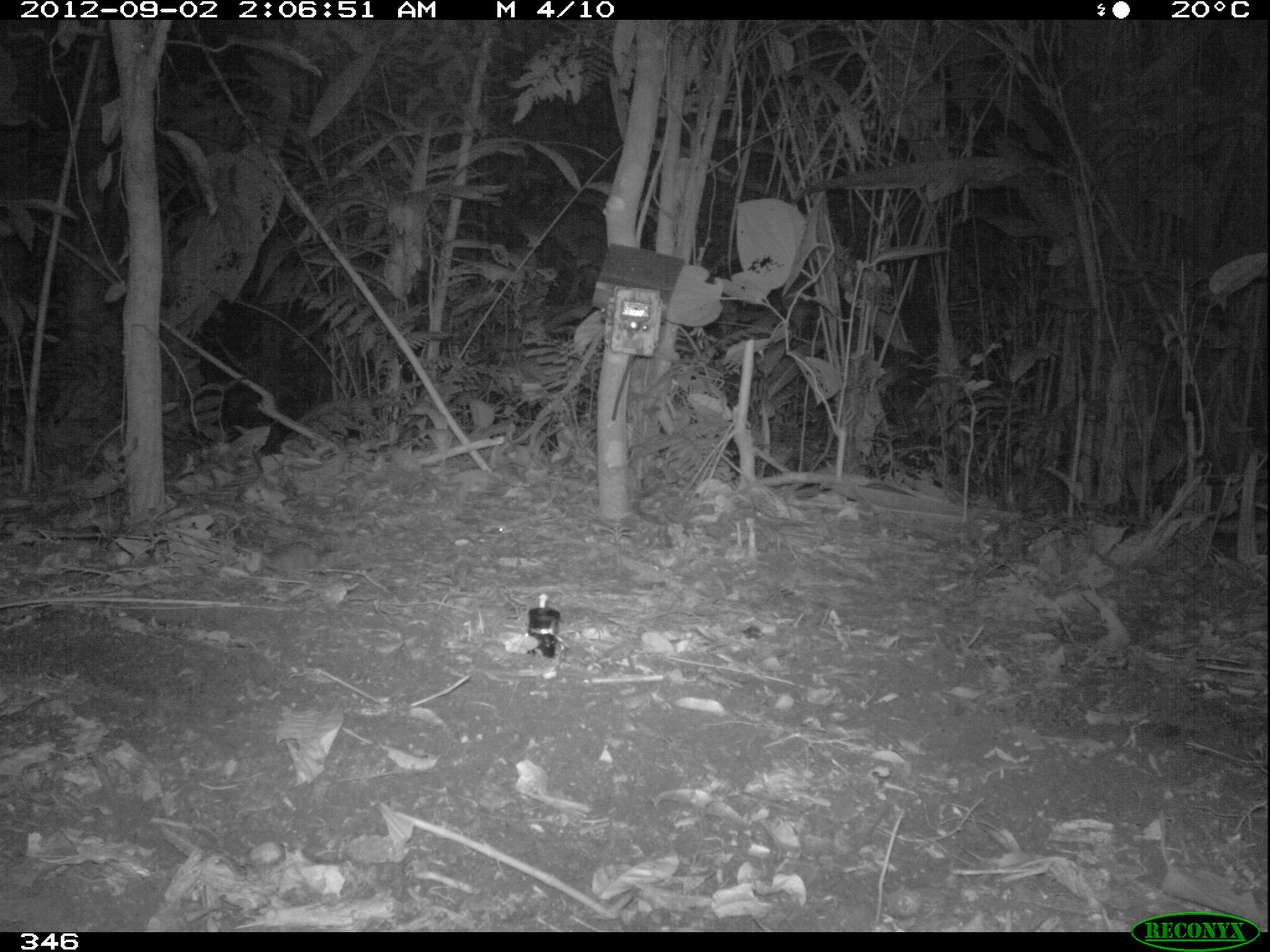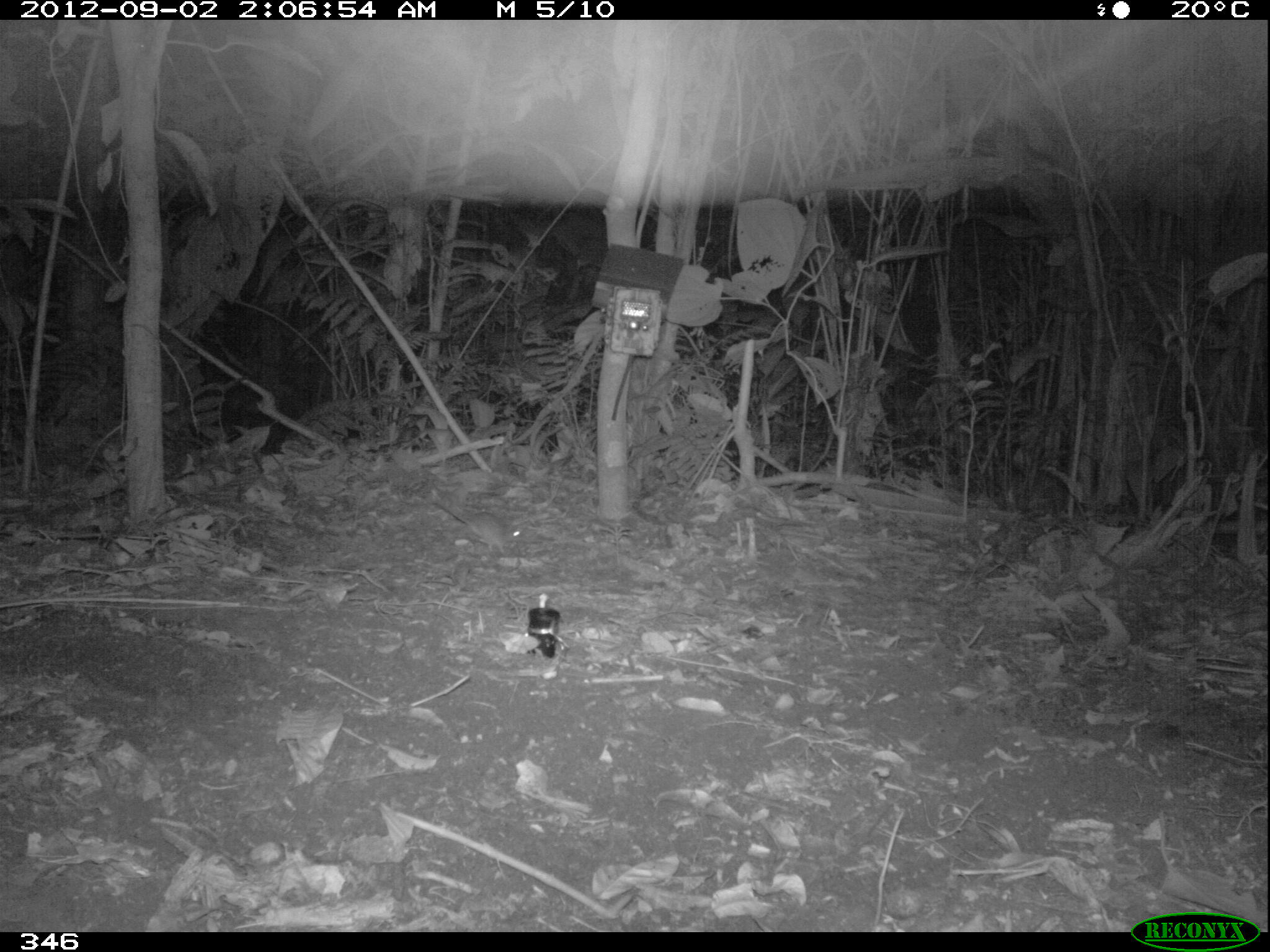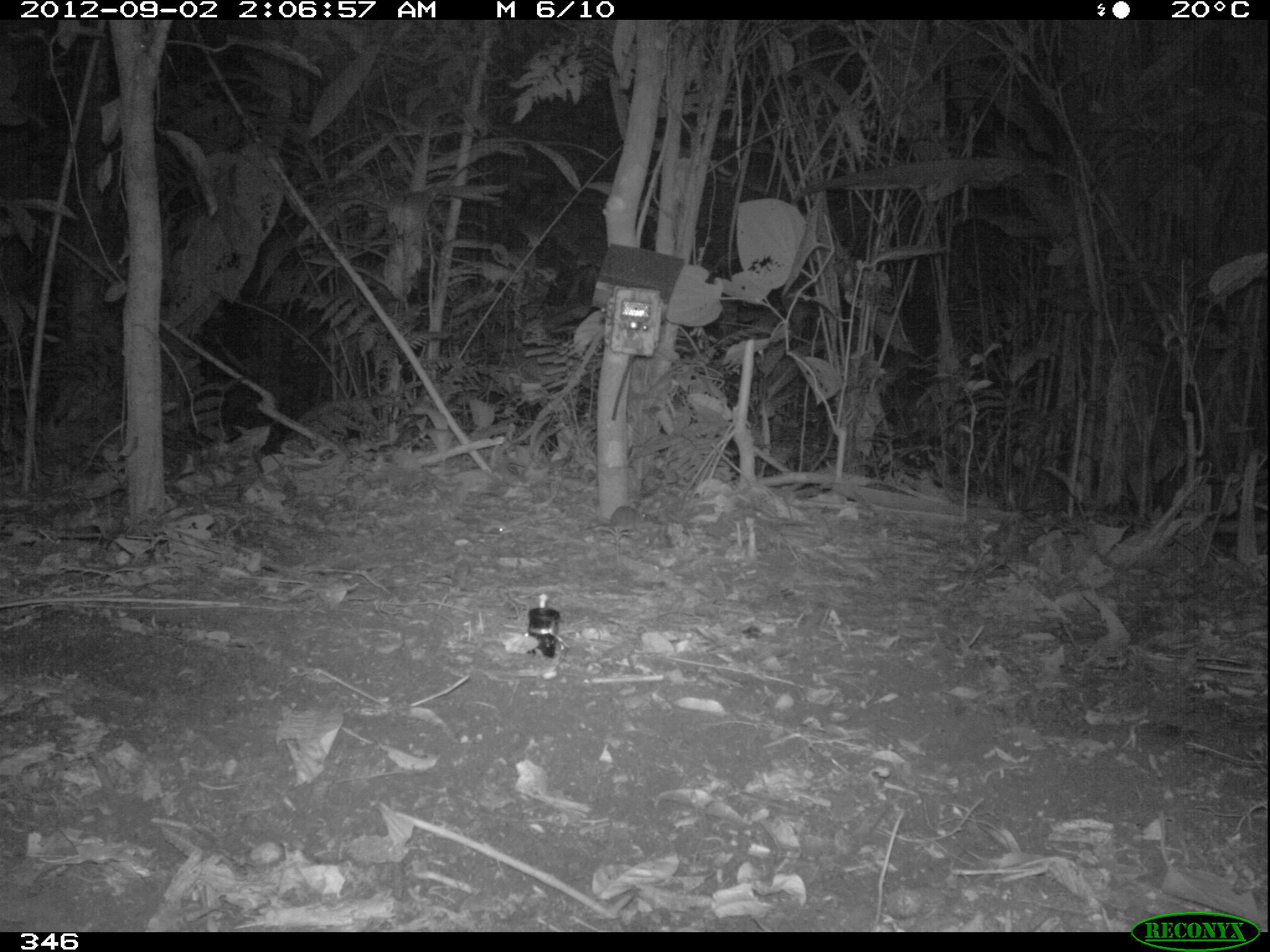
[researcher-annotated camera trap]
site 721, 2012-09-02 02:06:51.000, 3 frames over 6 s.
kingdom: Animalia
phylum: Chordata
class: Mammalia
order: Rodentia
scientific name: Rodentia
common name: rodents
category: unknown rodent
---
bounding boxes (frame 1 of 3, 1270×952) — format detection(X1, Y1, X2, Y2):
unknown rodent: detection(156, 522, 320, 576)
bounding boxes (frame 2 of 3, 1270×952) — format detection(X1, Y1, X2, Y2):
unknown rodent: detection(414, 489, 522, 554)